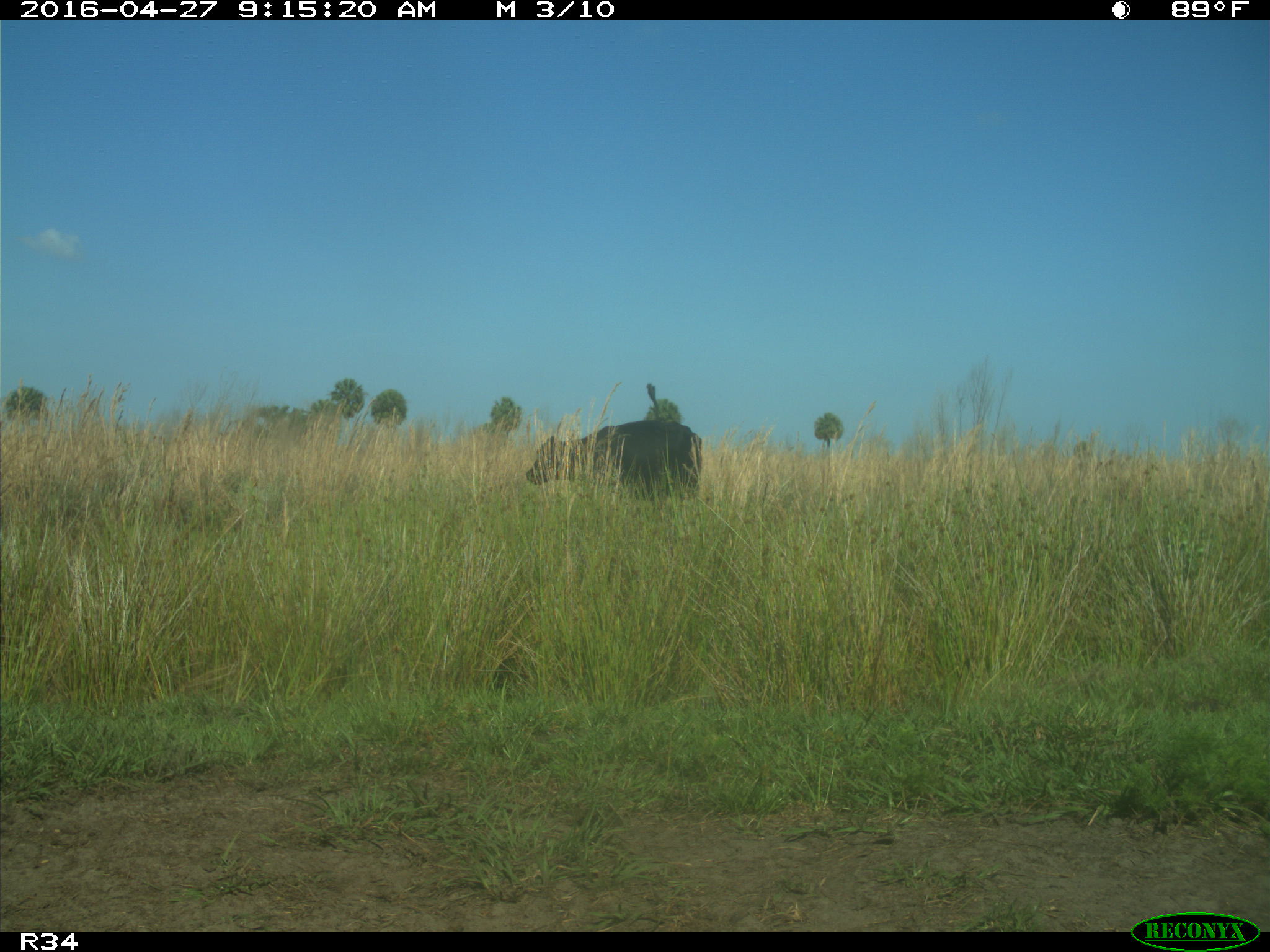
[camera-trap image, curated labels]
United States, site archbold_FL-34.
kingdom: Animalia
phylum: Chordata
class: Mammalia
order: Artiodactyla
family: Bovidae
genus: Bos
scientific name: Bos taurus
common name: domestic cow